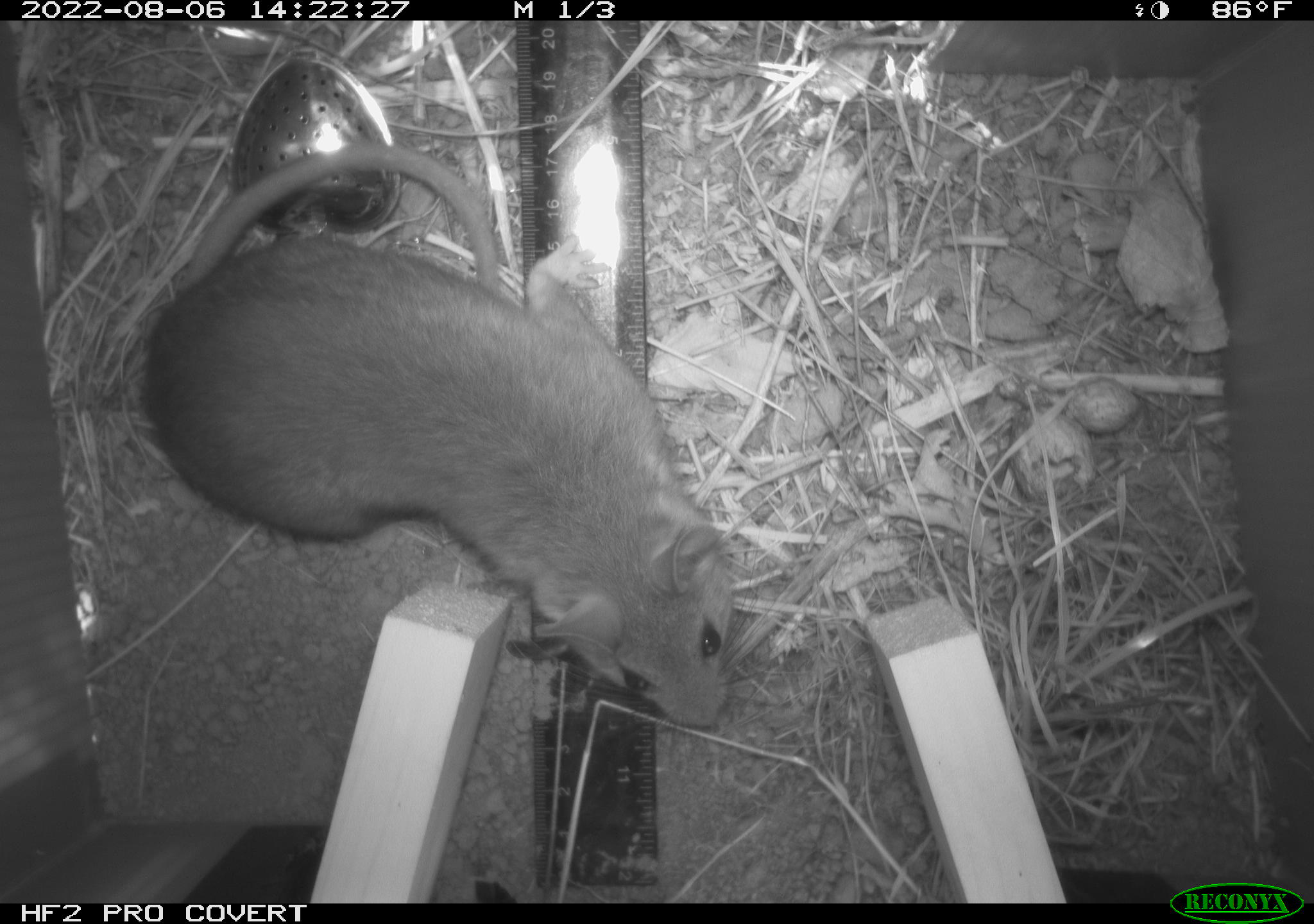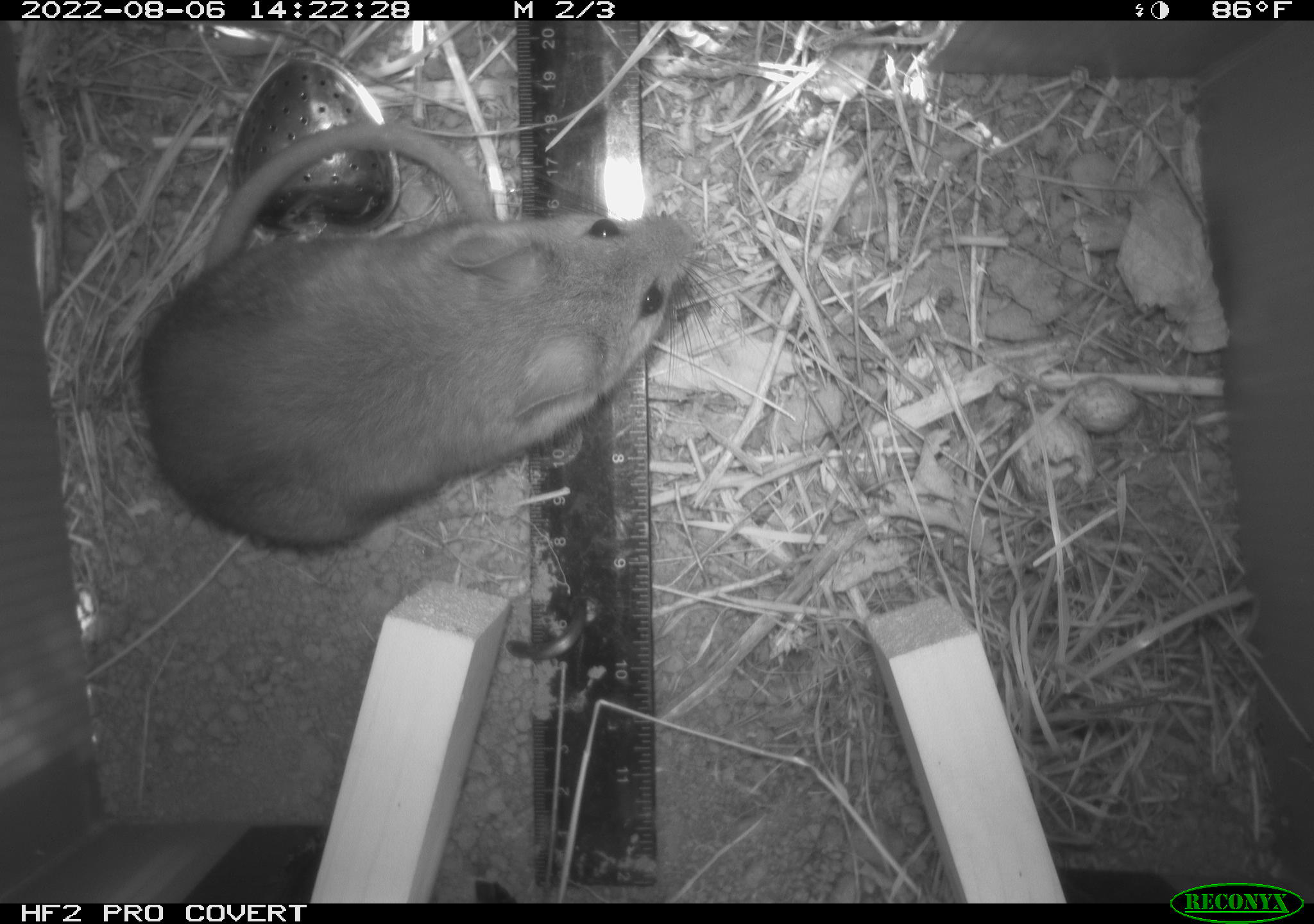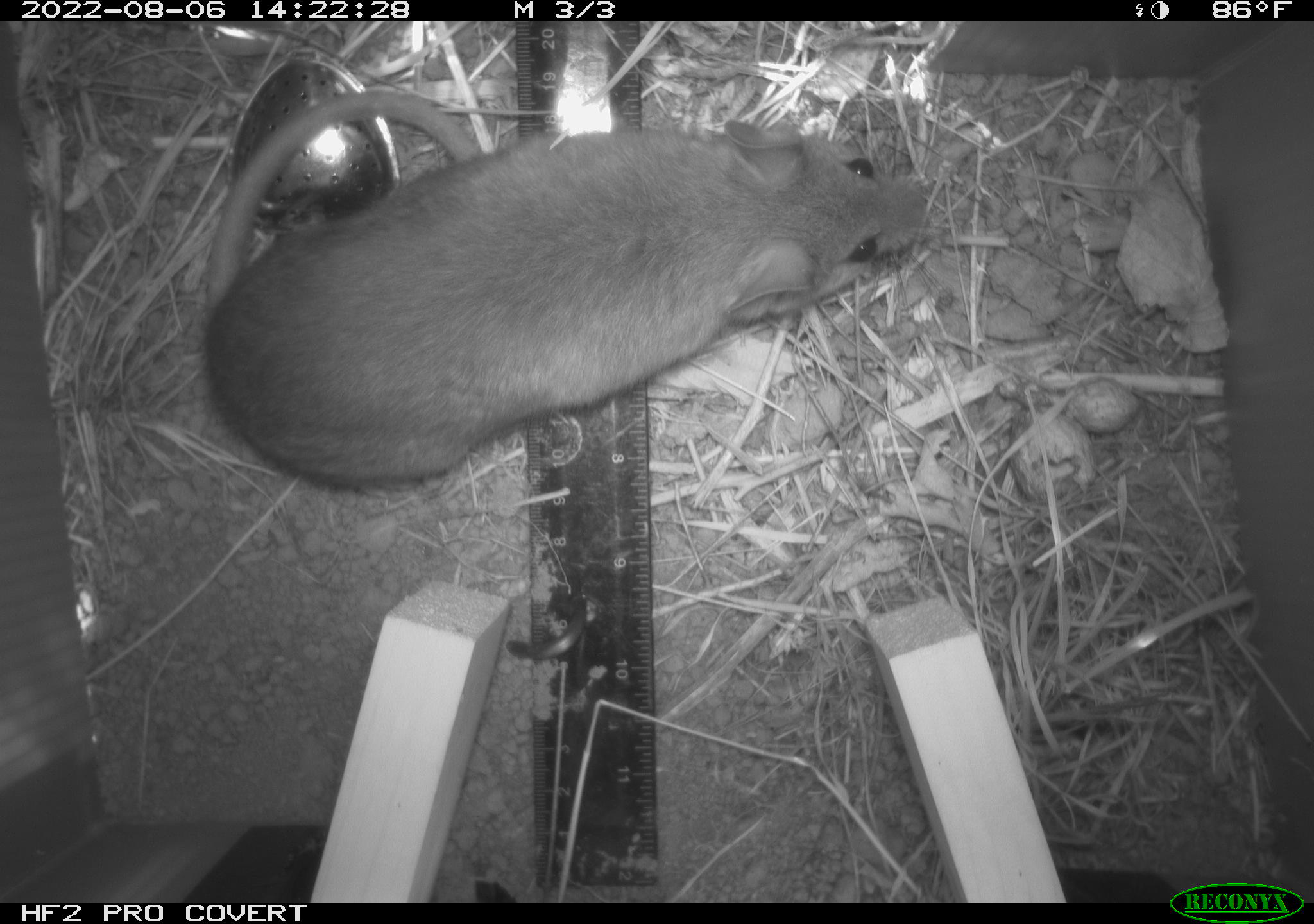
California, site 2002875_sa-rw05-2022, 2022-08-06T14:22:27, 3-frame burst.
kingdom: Animalia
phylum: Chordata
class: Mammalia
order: Rodentia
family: Cricetidae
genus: Neotoma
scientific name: Neotoma fuscipes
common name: dusky-footed woodrat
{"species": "dusky-footed woodrat (Neotoma fuscipes)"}